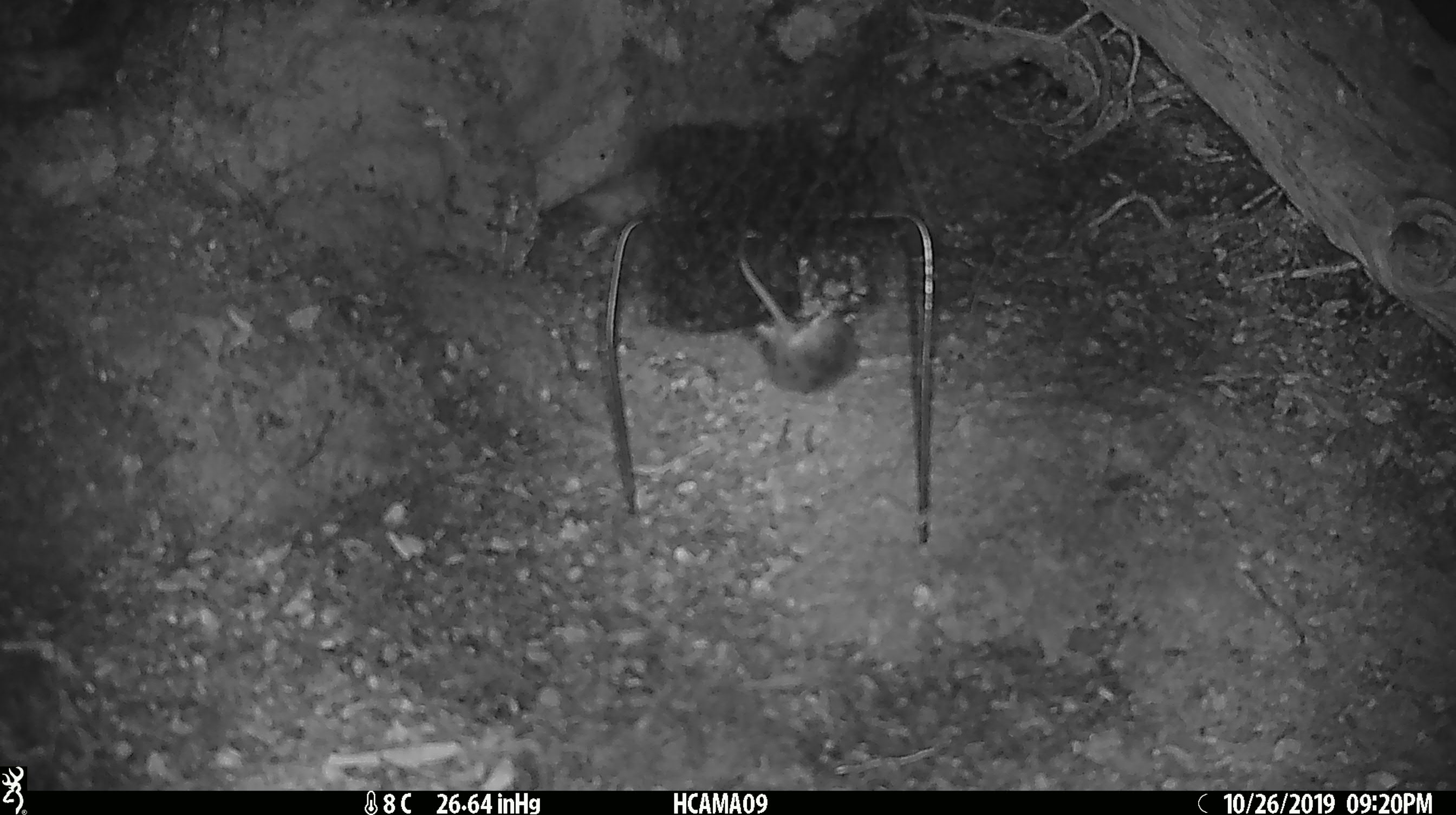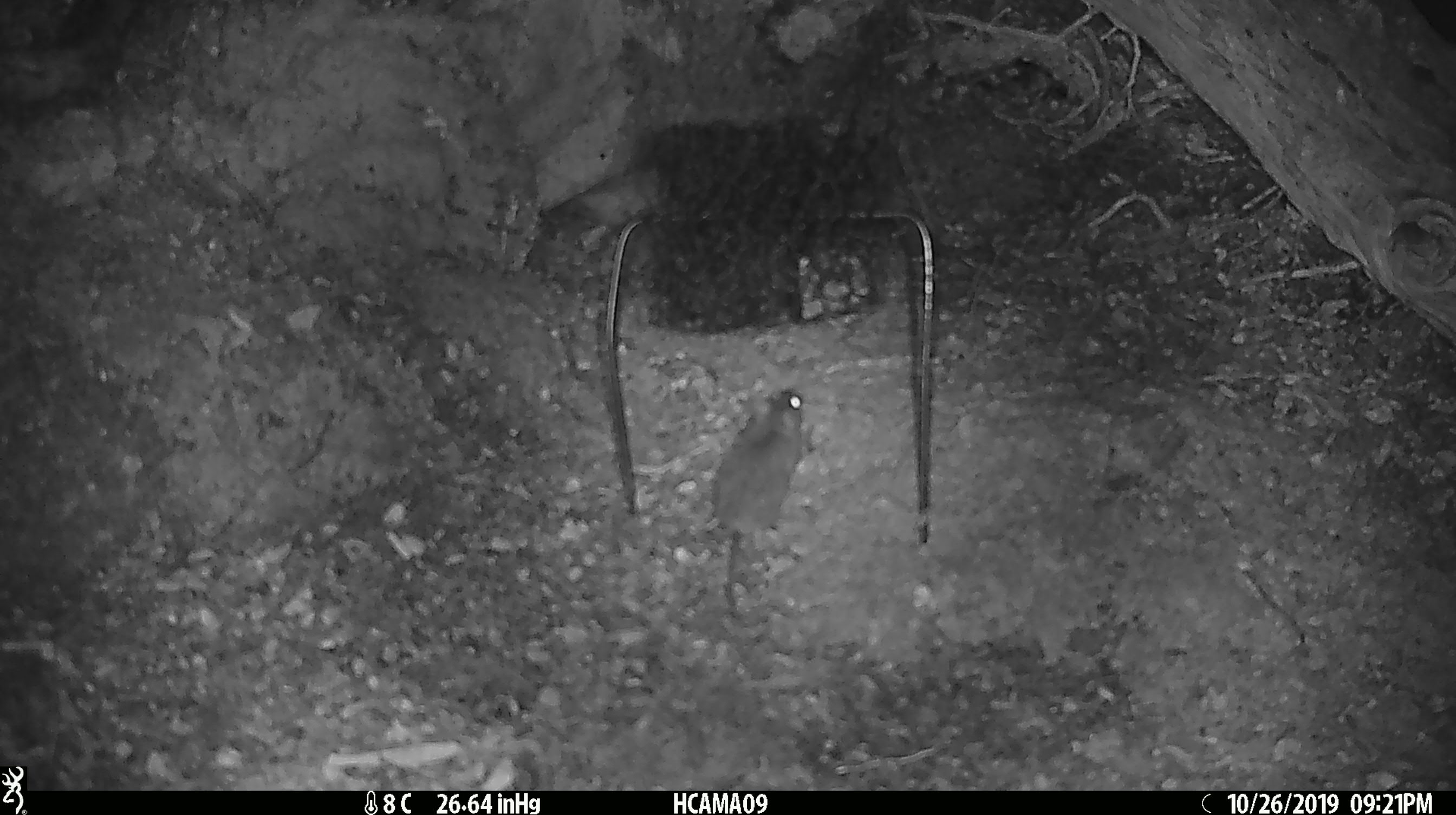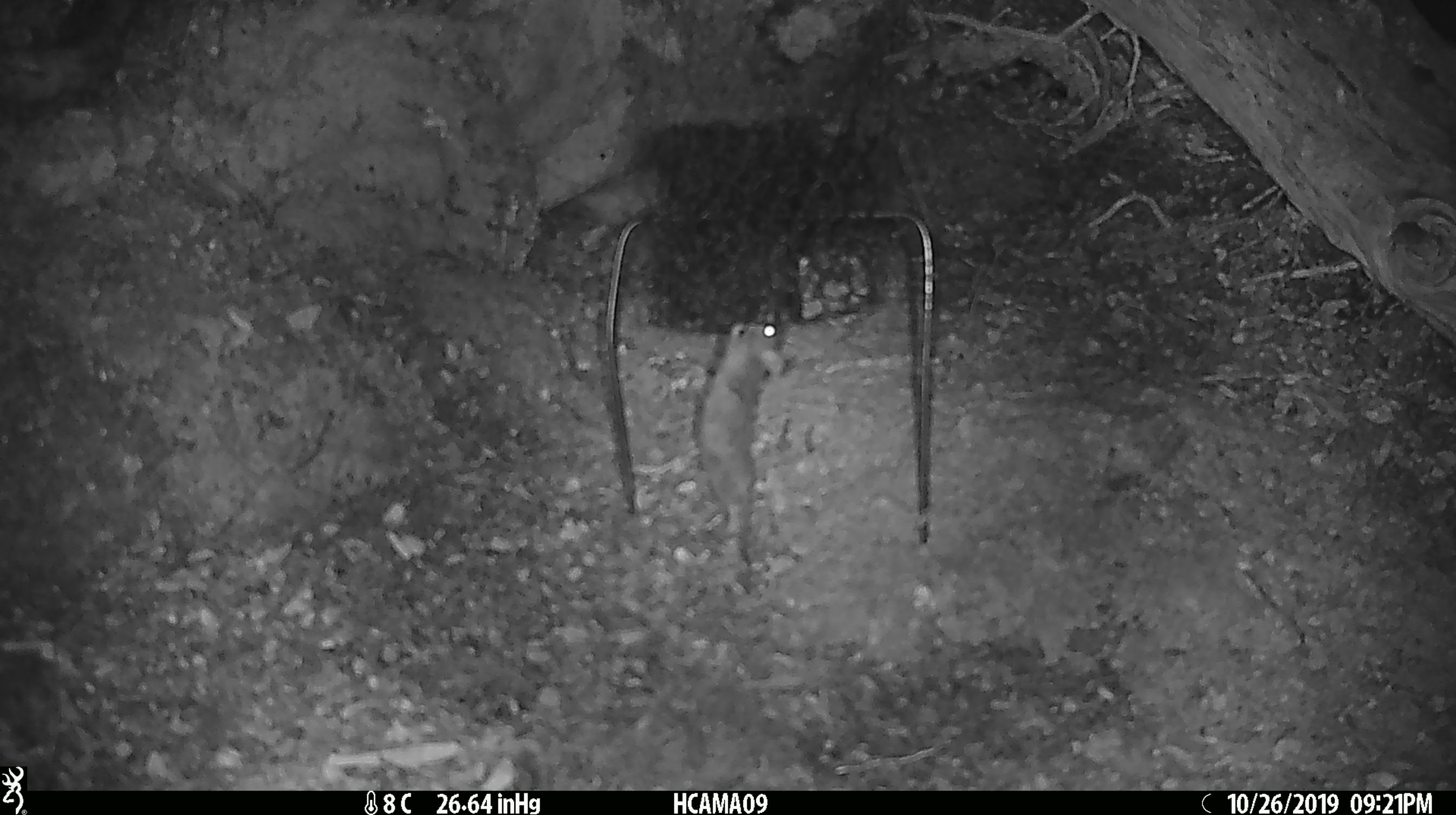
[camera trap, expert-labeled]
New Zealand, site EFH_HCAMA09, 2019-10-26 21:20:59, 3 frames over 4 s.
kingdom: Animalia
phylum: Chordata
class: Mammalia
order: Rodentia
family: Muridae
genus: Mus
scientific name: Mus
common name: mouse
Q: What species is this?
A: Mouse (Mus).